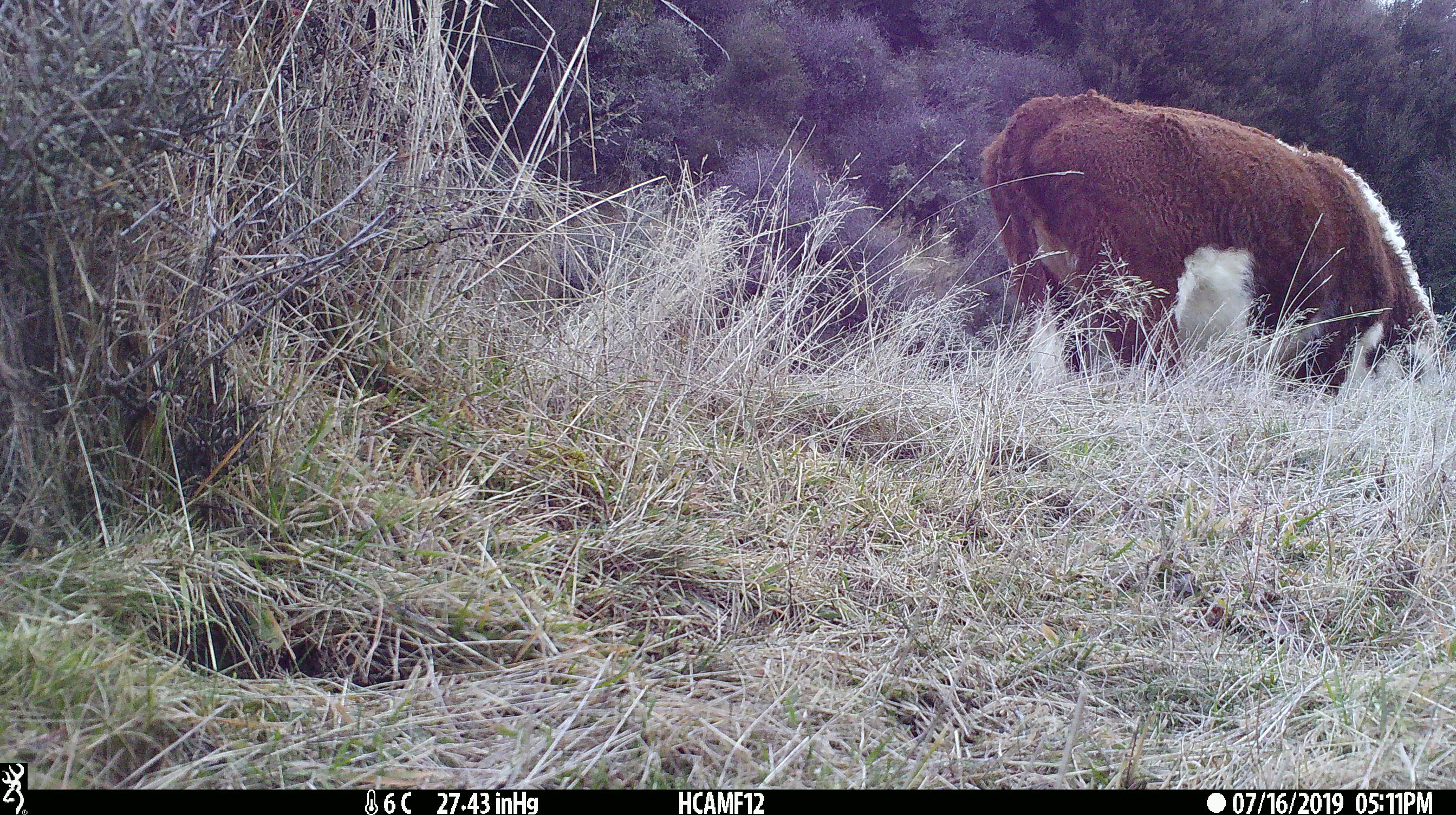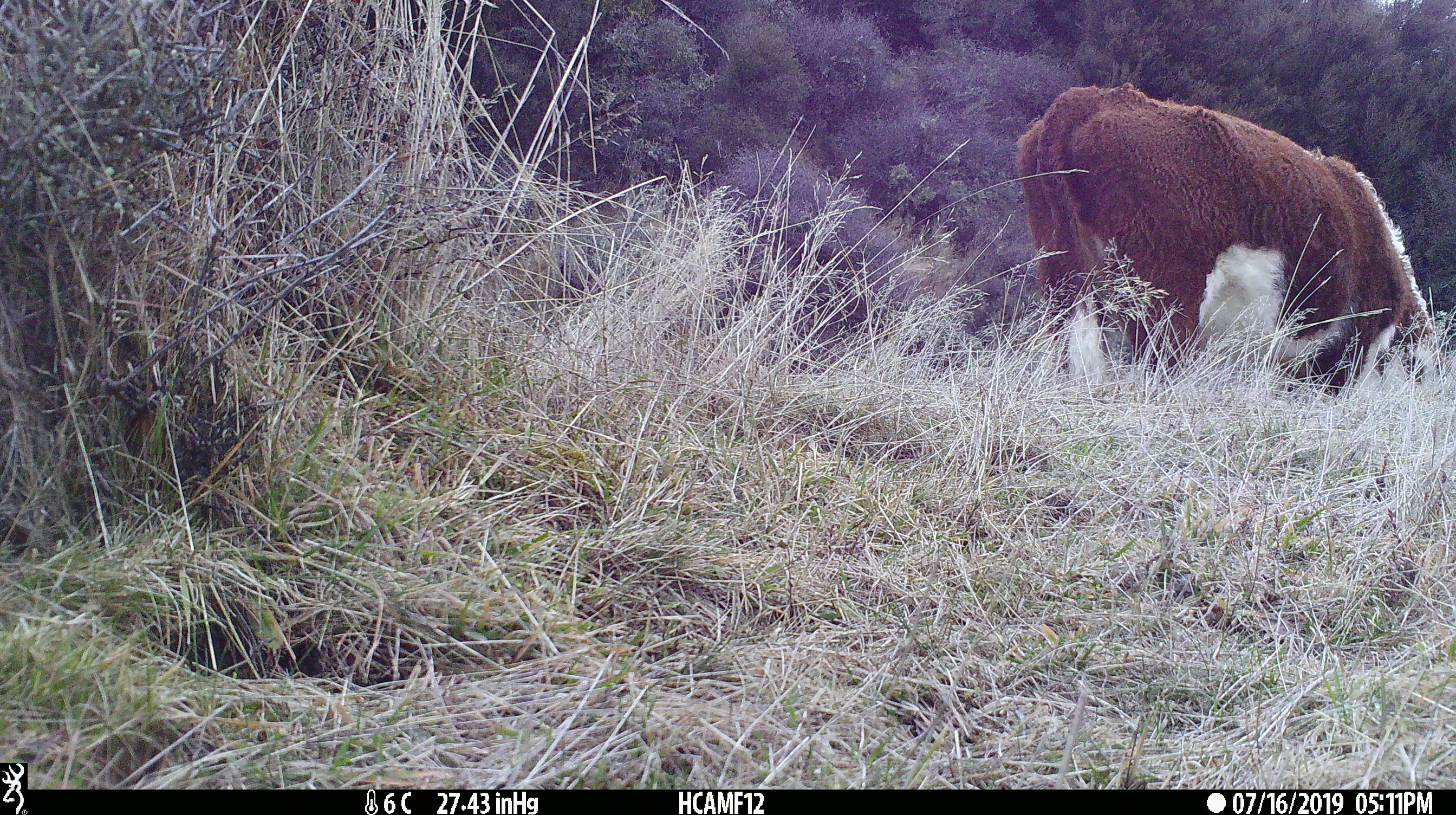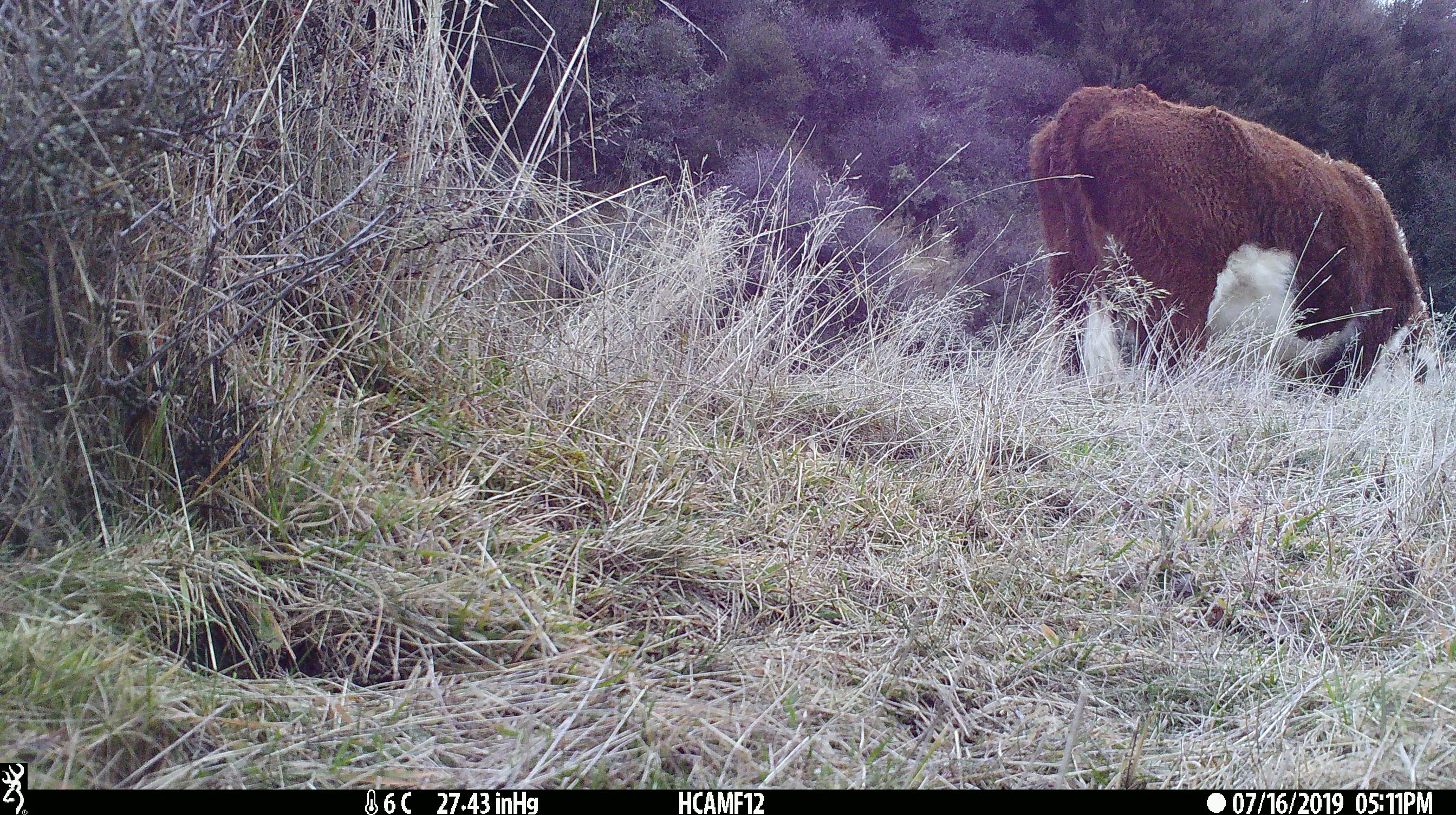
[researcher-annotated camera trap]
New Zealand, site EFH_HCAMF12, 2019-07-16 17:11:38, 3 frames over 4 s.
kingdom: Animalia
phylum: Chordata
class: Mammalia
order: Artiodactyla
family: Bovidae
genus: Bos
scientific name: Bos taurus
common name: domestic cow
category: cow